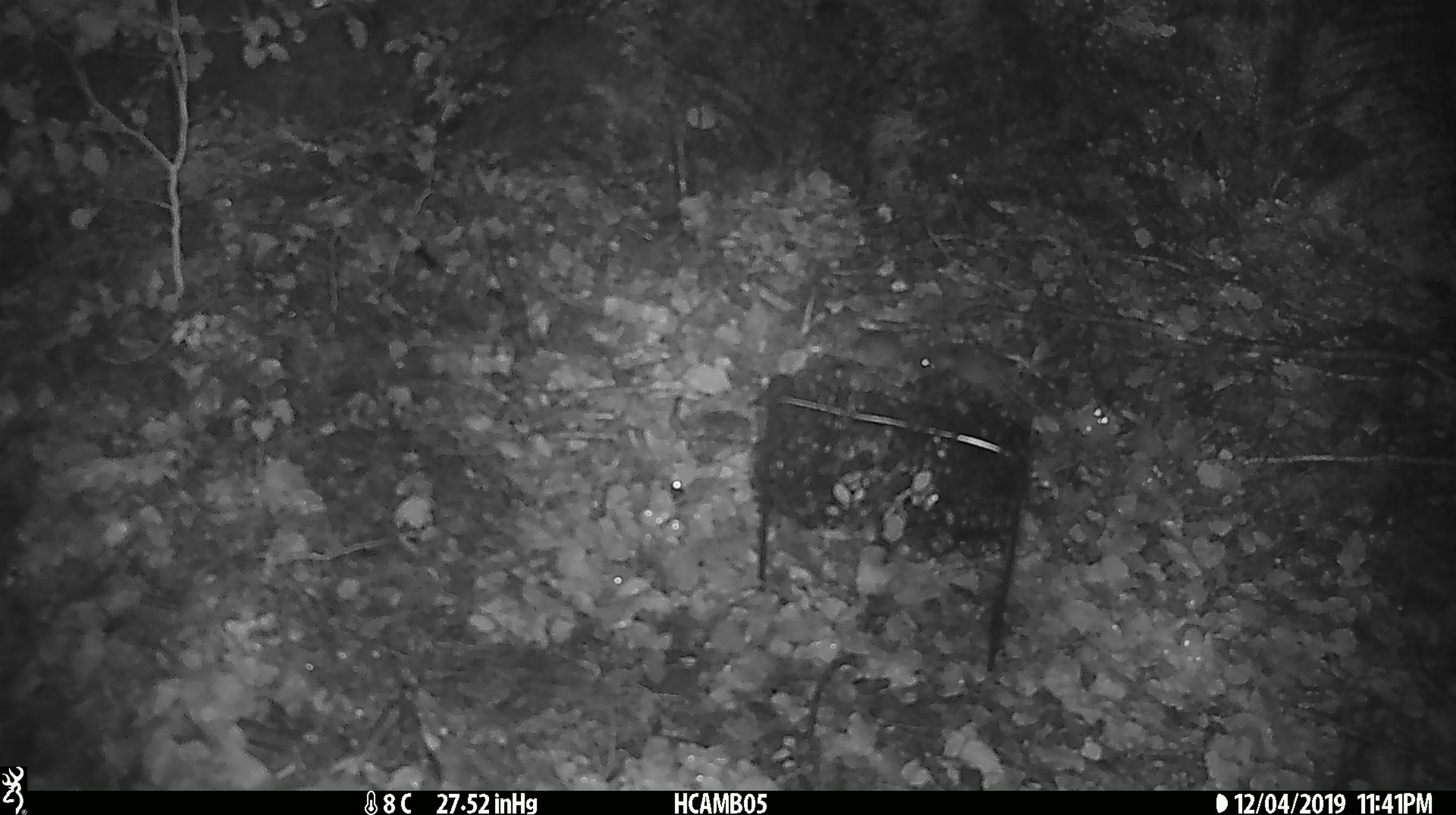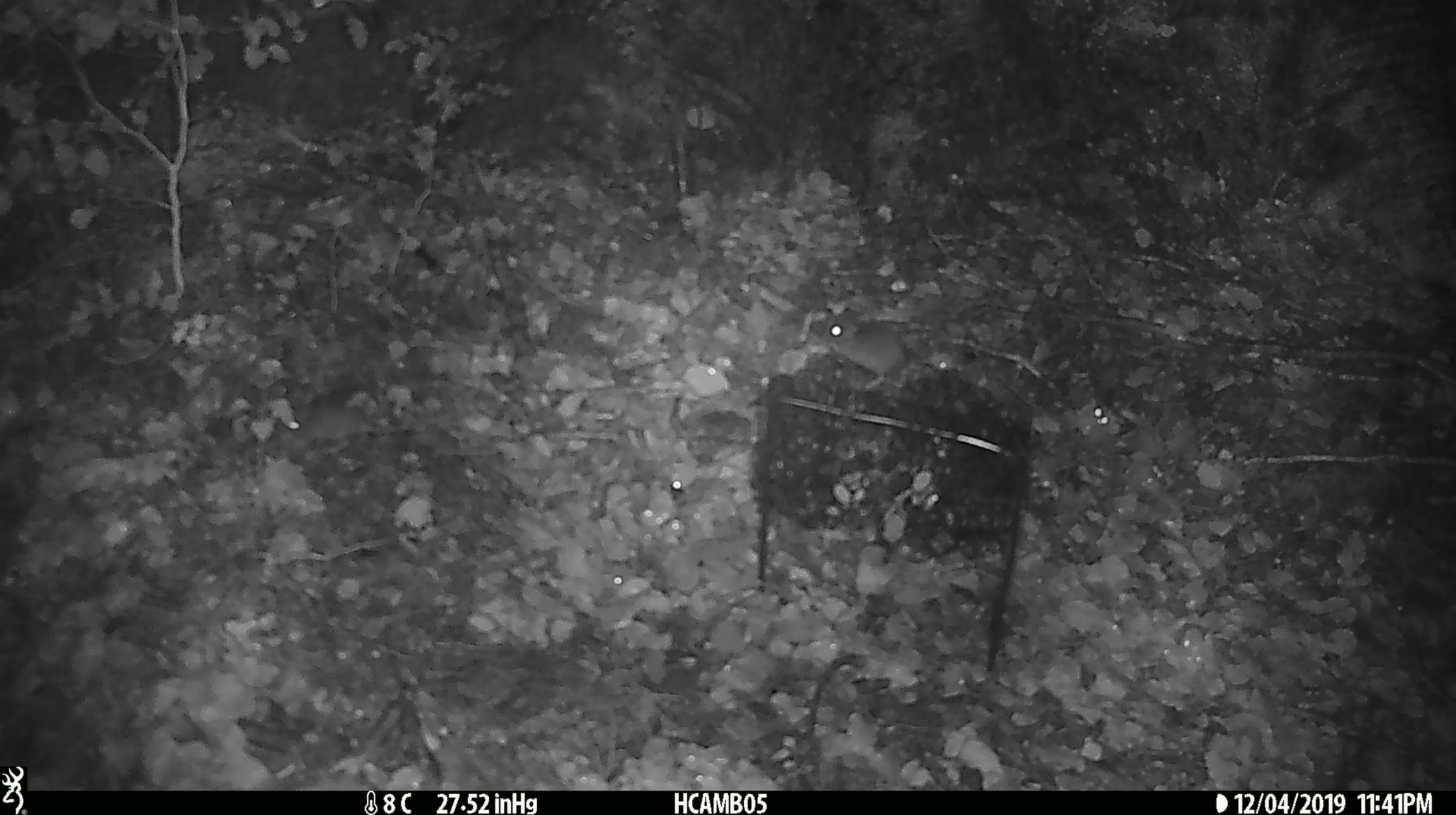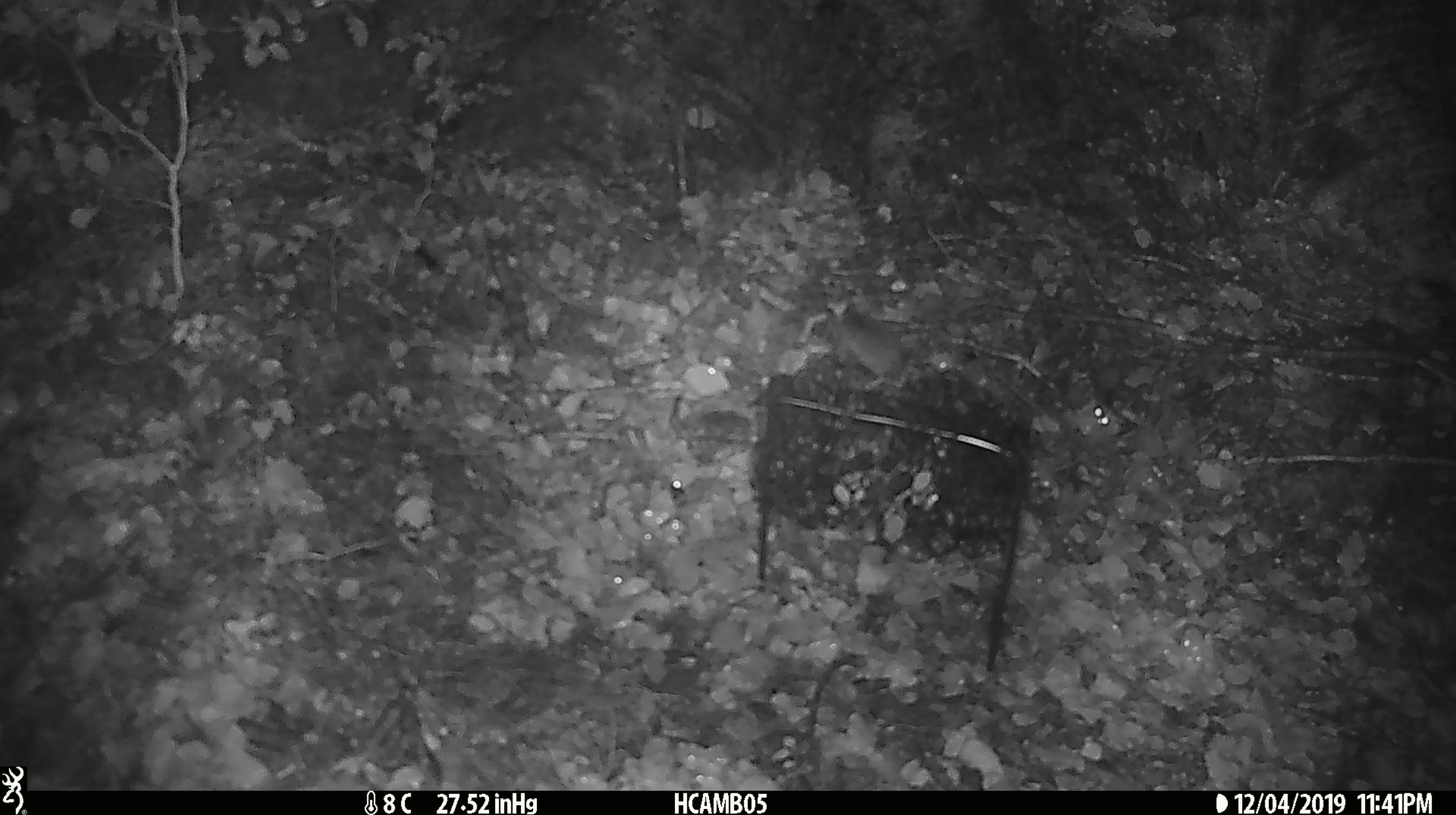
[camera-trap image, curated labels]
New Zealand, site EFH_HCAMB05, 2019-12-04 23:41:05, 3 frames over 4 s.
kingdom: Animalia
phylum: Chordata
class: Mammalia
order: Rodentia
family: Muridae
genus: Mus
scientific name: Mus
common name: mouse